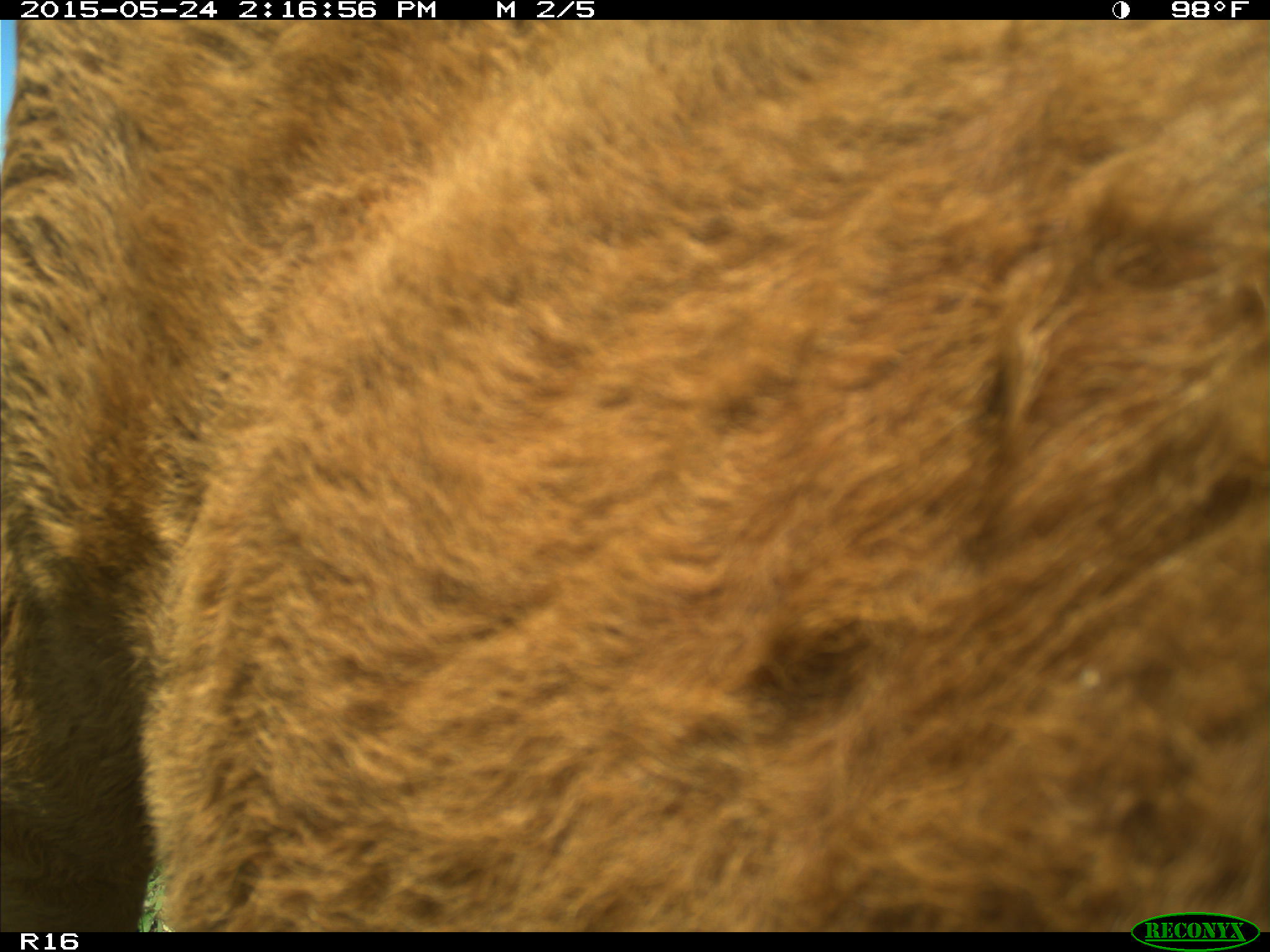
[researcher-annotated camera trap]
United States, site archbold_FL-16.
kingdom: Animalia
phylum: Chordata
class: Mammalia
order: Artiodactyla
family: Bovidae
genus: Bos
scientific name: Bos taurus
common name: domestic cow